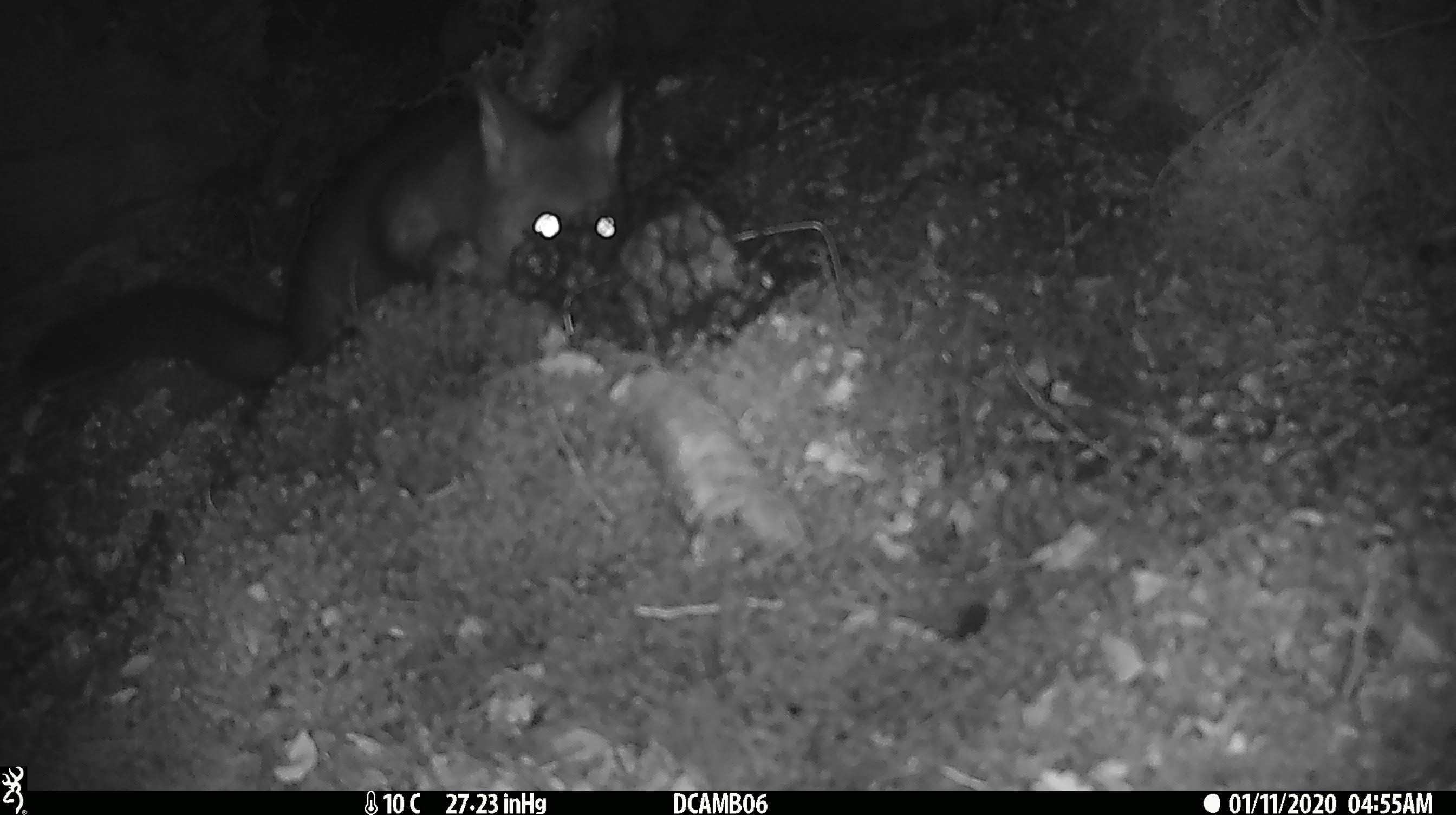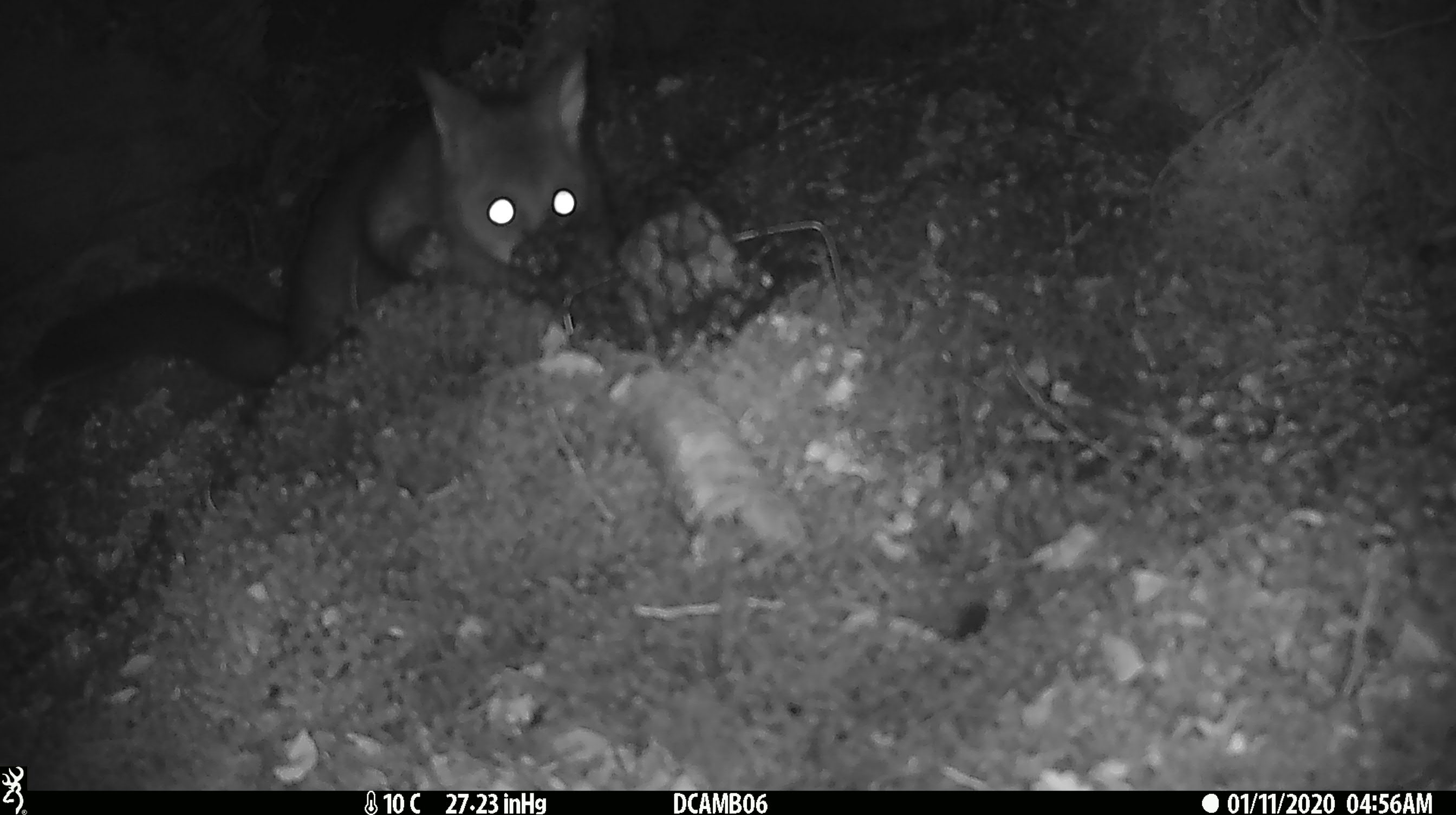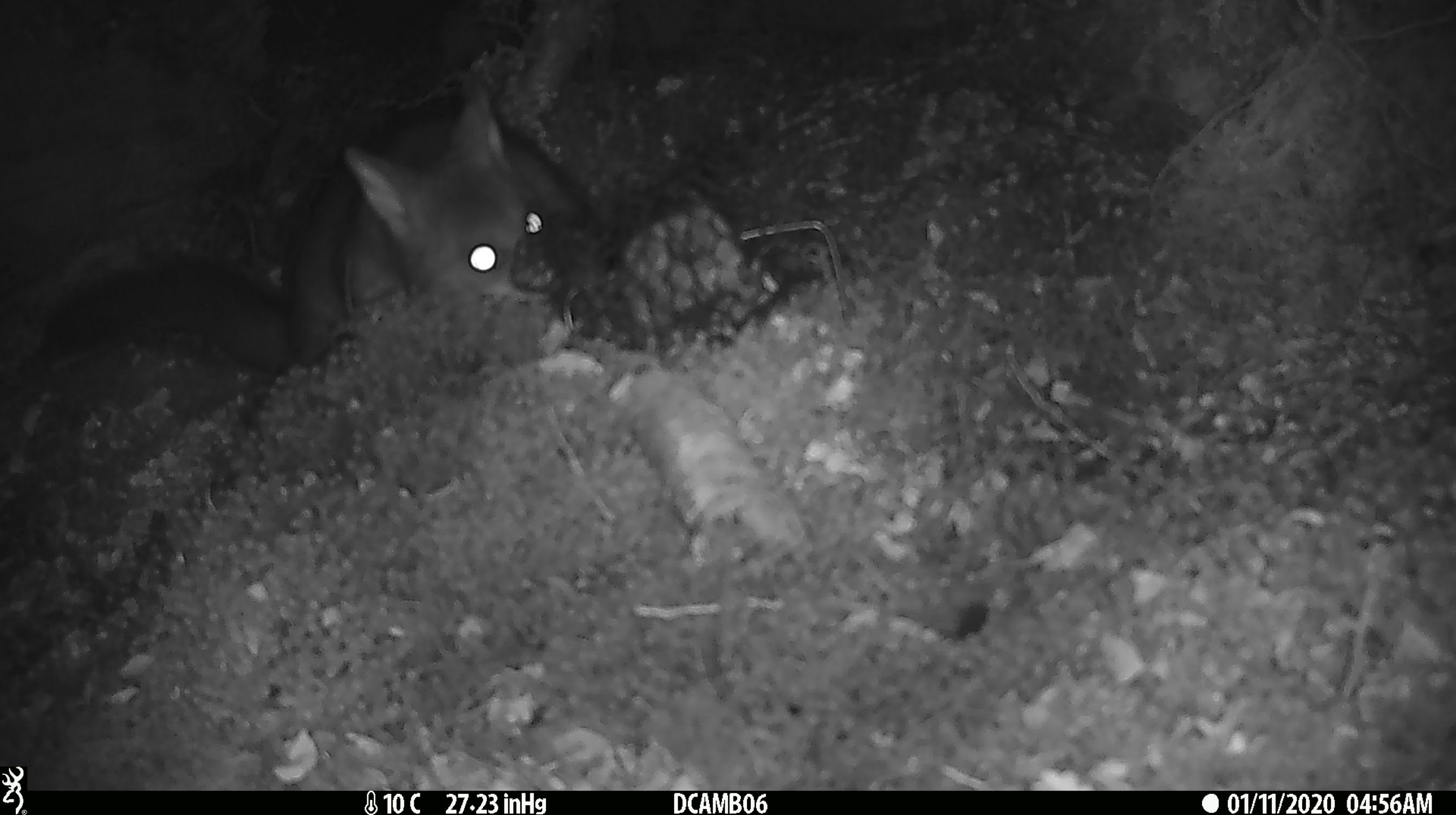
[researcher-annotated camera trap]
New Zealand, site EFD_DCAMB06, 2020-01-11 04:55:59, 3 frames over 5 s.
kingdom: Animalia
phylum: Chordata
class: Mammalia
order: Diprotodontia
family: Phalangeridae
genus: Trichosurus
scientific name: Trichosurus vulpecula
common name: common brushtail possum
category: possum